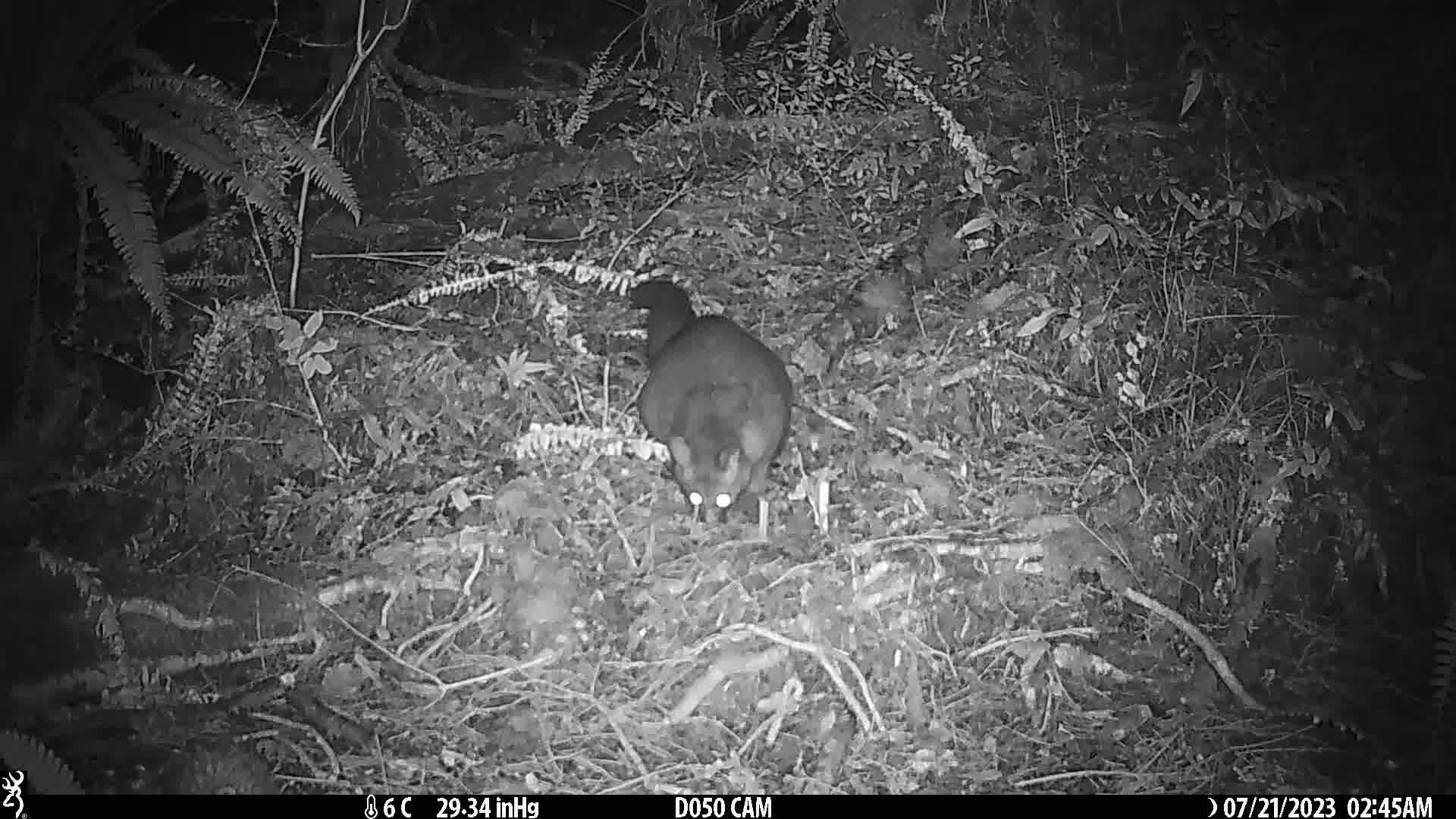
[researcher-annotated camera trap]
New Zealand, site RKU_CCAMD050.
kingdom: Animalia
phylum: Chordata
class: Mammalia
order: Diprotodontia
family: Phalangeridae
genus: Trichosurus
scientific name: Trichosurus vulpecula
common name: common brushtail possum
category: possum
Possum (common brushtail possum) (Trichosurus vulpecula).